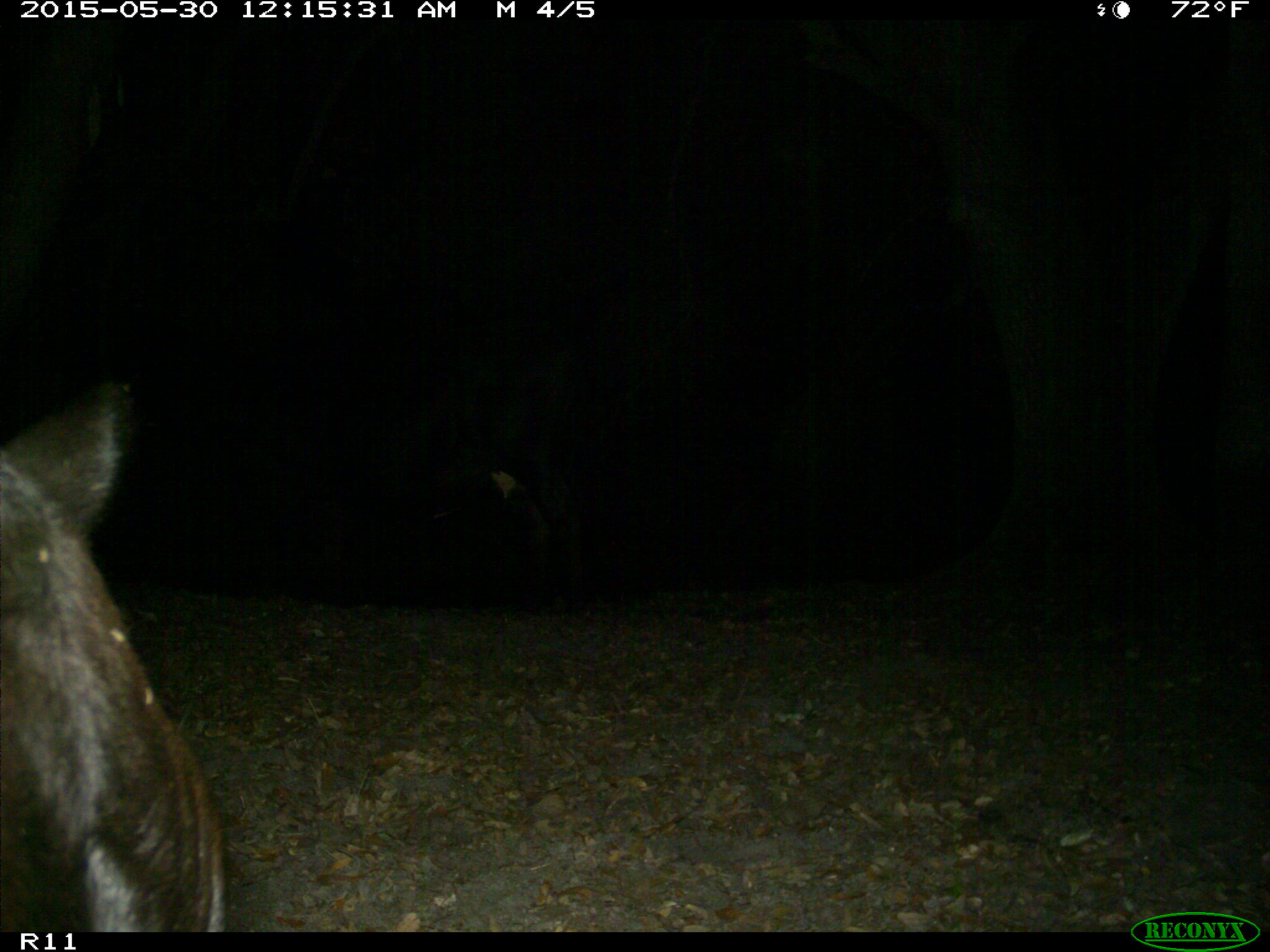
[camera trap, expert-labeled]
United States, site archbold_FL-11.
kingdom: Animalia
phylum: Chordata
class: Mammalia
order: Artiodactyla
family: Bovidae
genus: Bos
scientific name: Bos taurus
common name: domestic cow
Bos taurus (domestic cow).